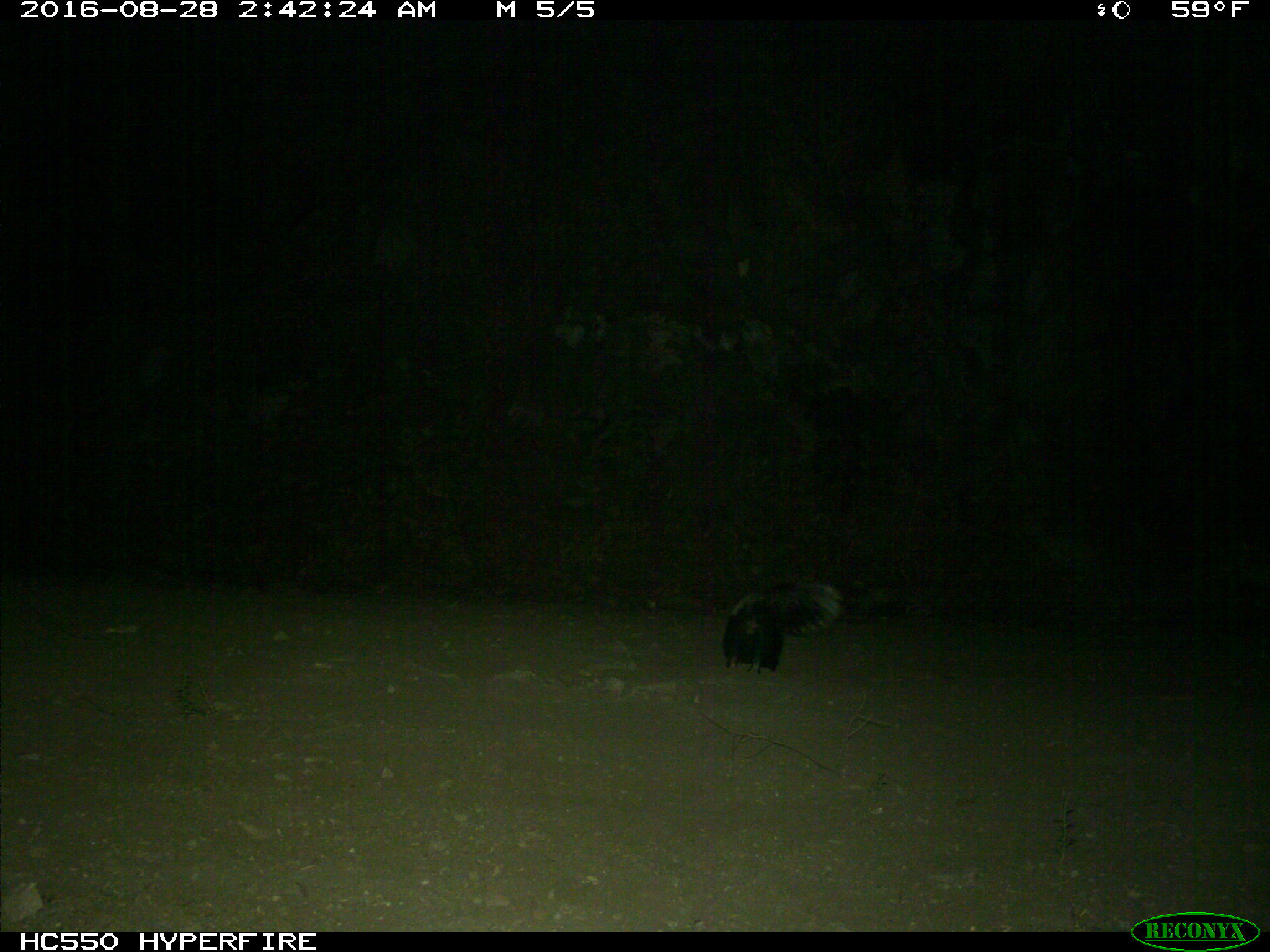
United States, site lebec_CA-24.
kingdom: Animalia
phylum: Chordata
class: Mammalia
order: Carnivora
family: Mephitidae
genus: Mephitis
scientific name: Mephitis mephitis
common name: striped skunk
Mephitis mephitis (striped skunk).